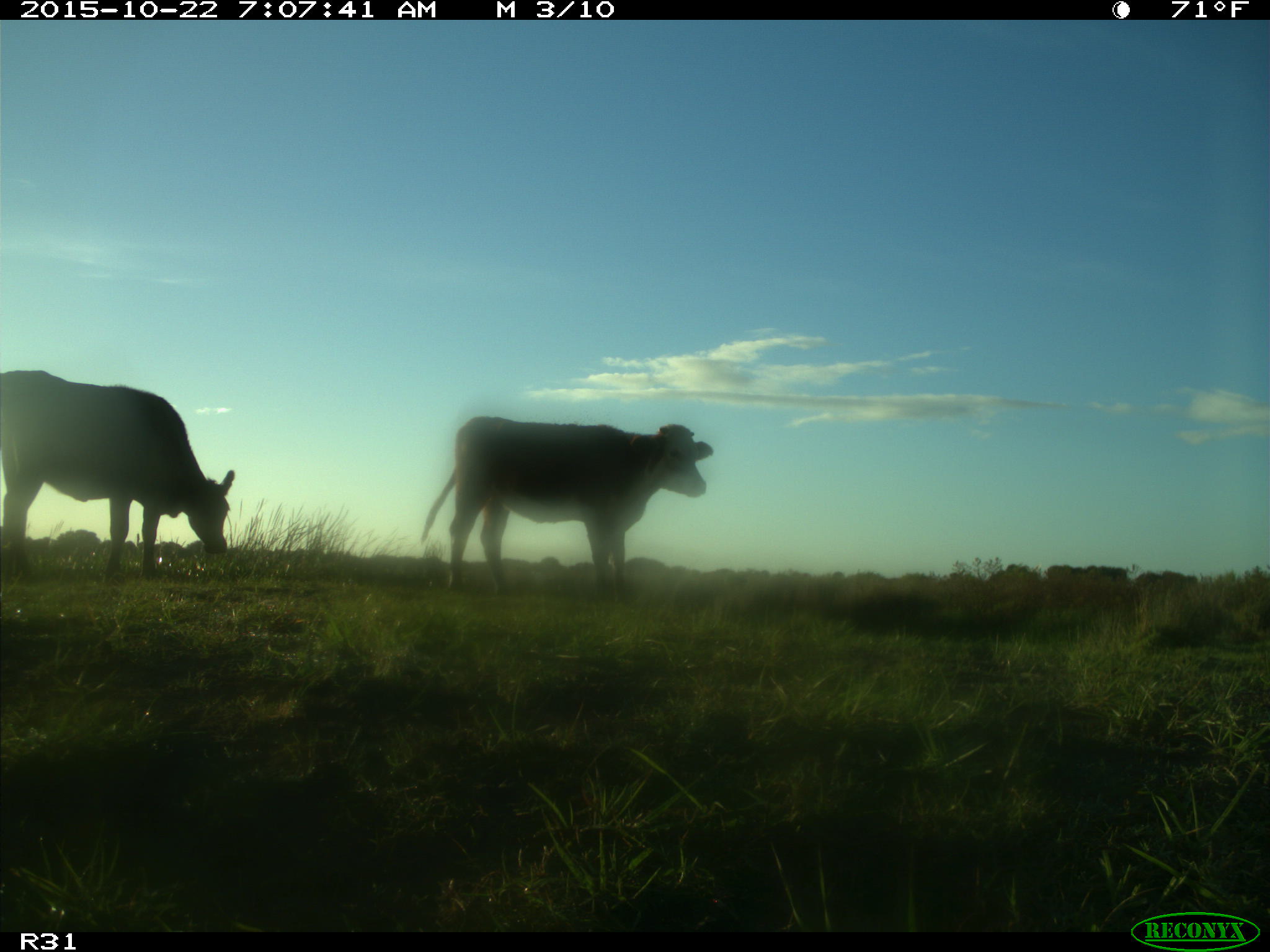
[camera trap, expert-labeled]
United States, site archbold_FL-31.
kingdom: Animalia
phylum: Chordata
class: Mammalia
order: Artiodactyla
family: Bovidae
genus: Bos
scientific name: Bos taurus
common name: domestic cow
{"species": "Bos taurus (domestic cow)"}